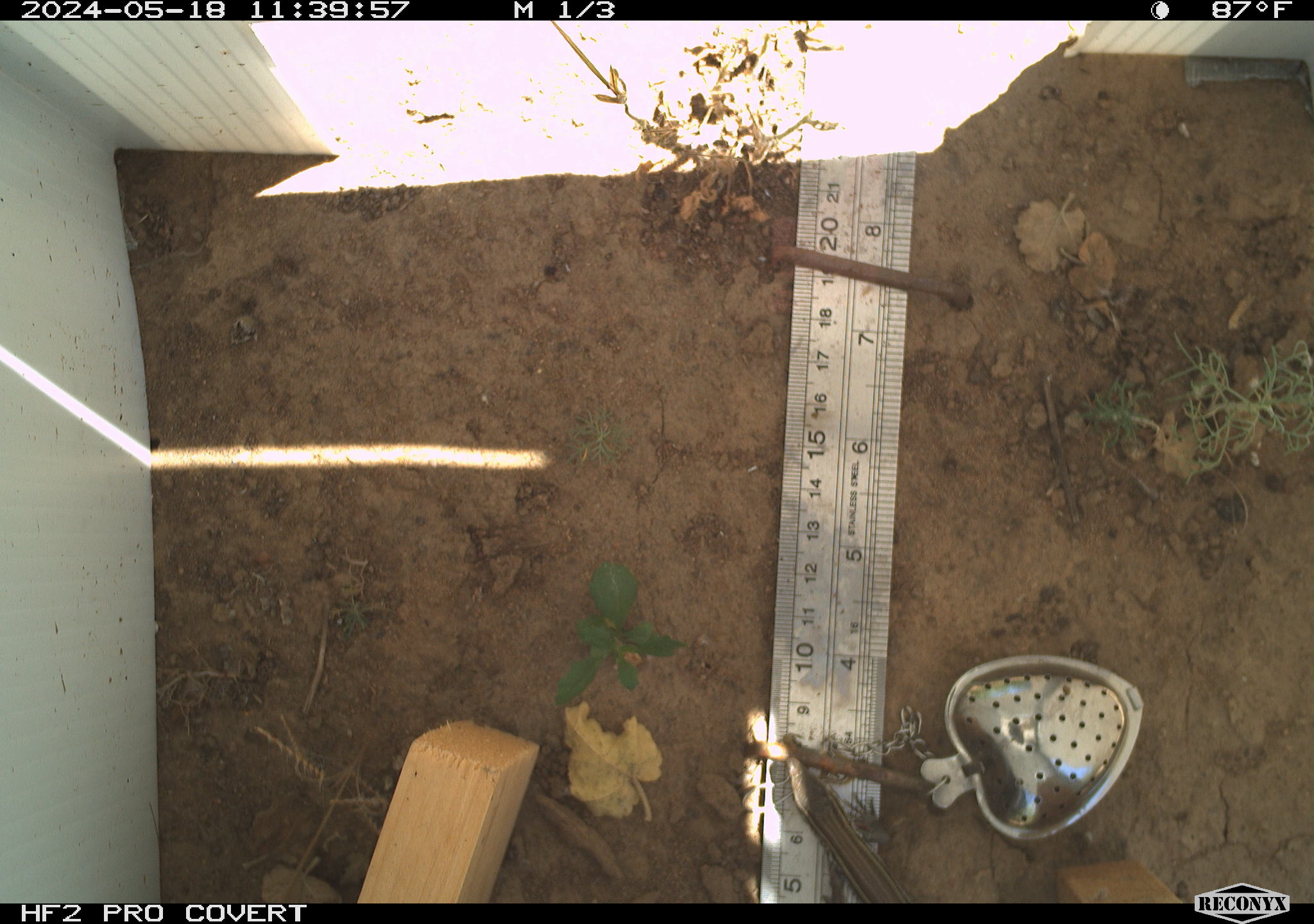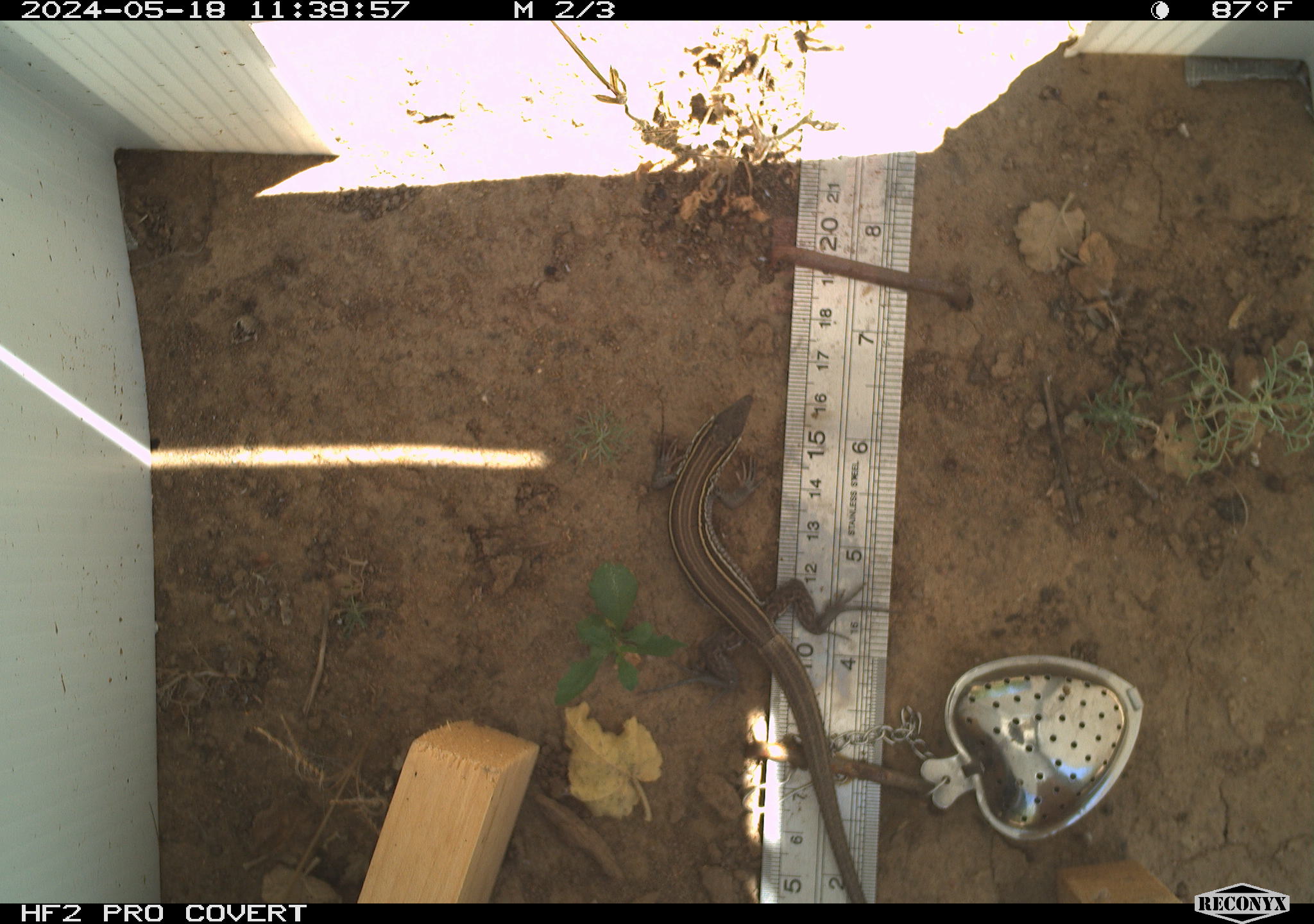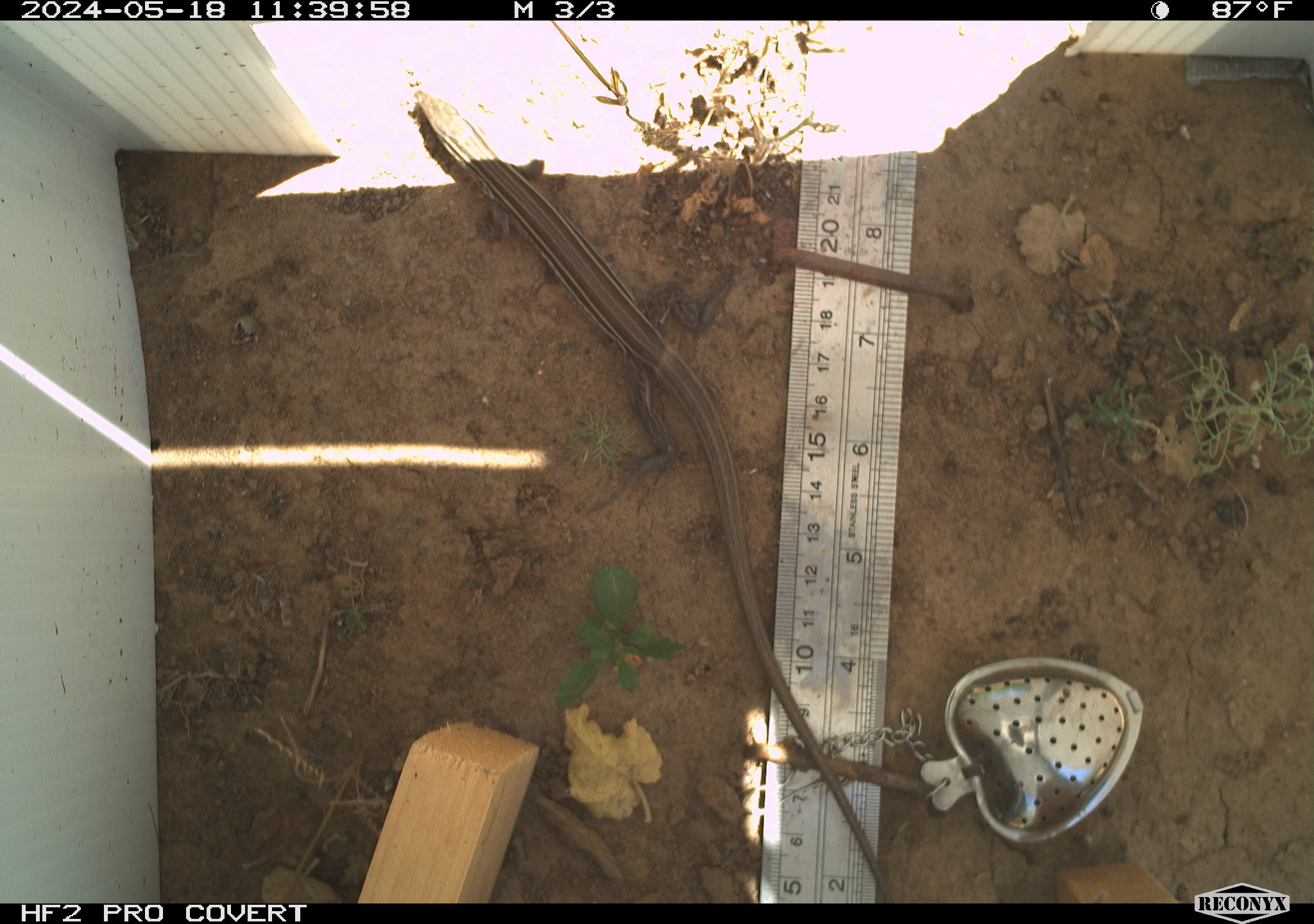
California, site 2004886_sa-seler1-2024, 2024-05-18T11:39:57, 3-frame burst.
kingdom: Animalia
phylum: Chordata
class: Reptilia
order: Squamata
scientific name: Squamata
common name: lizards and snakes